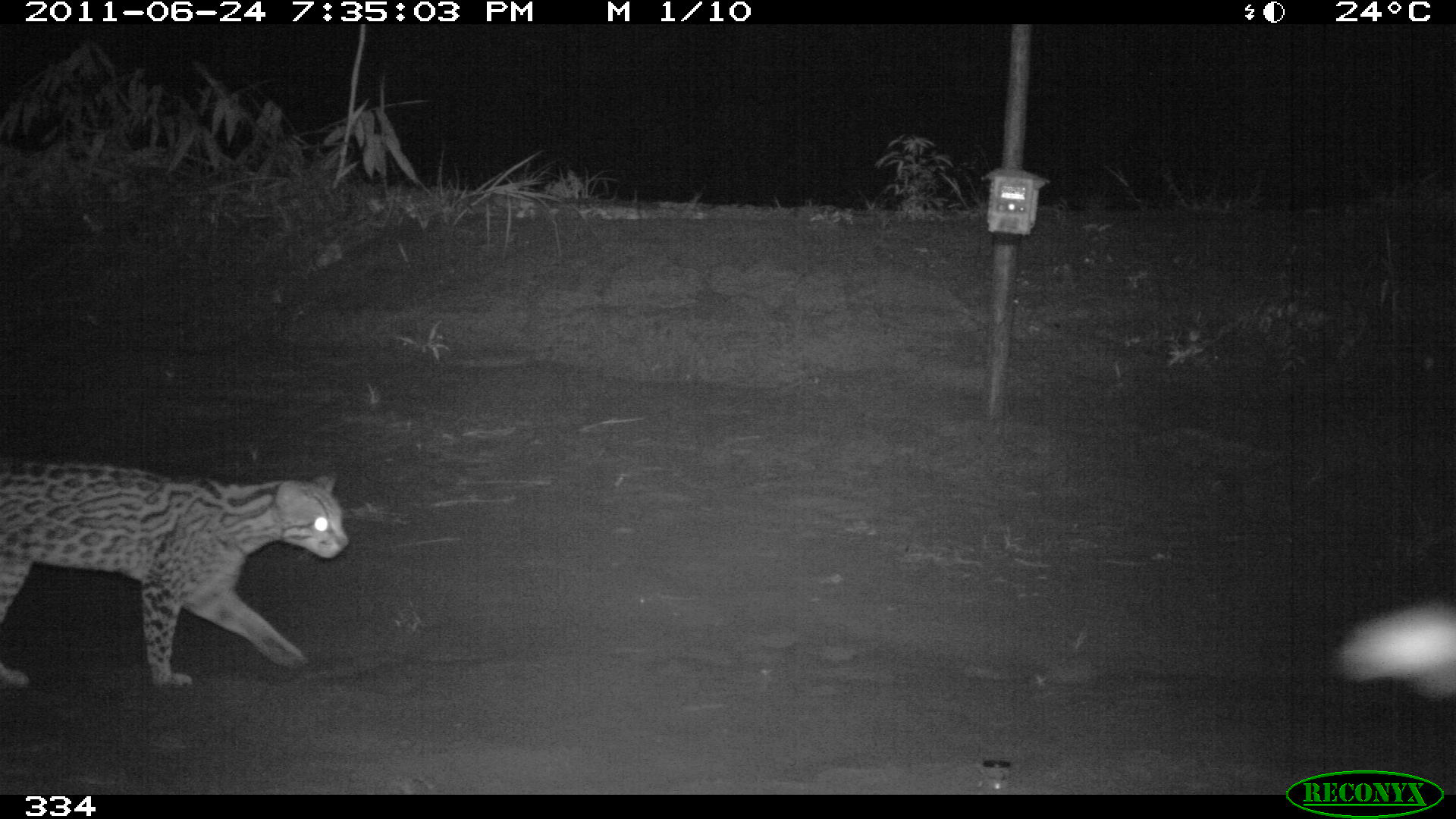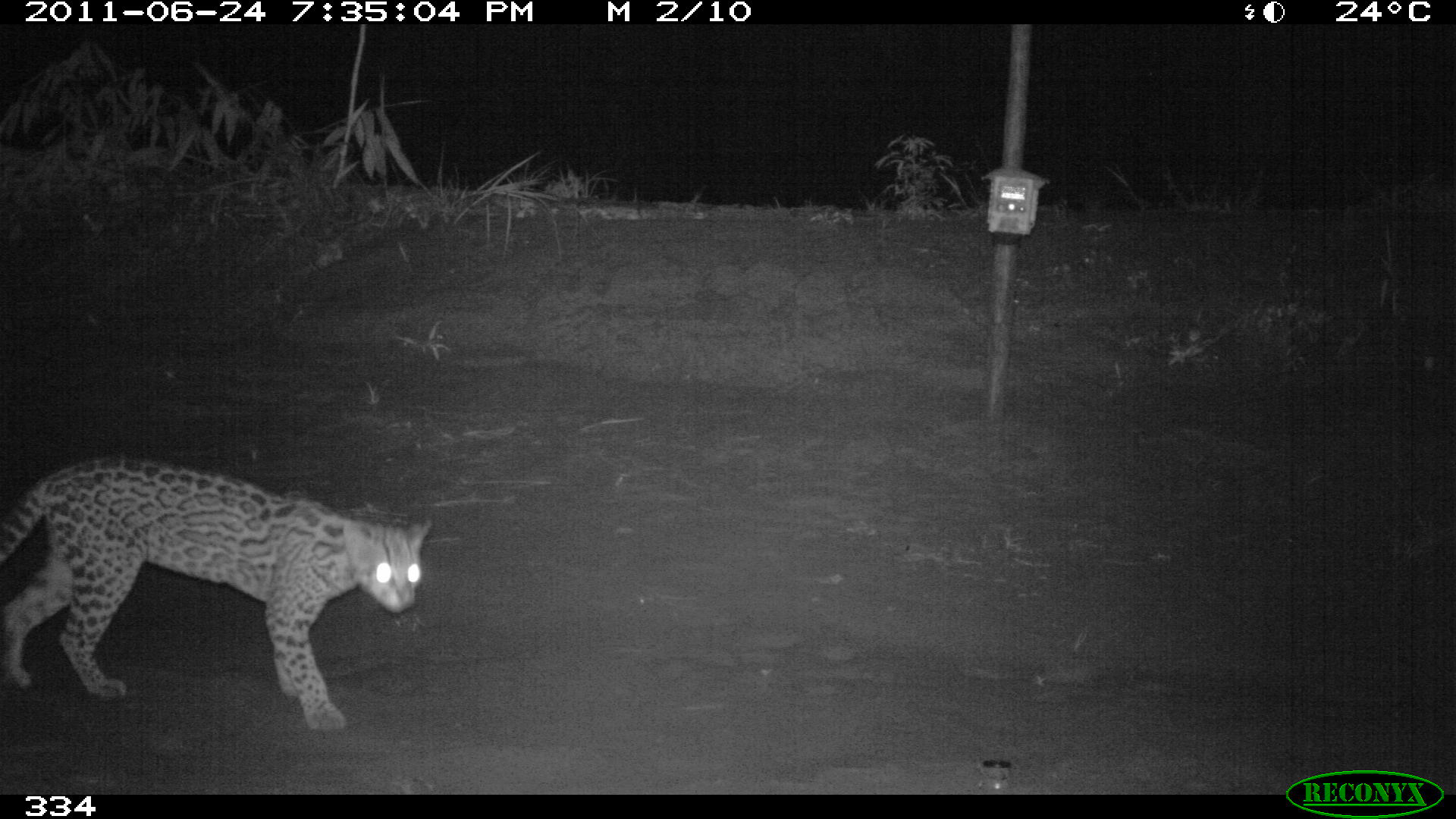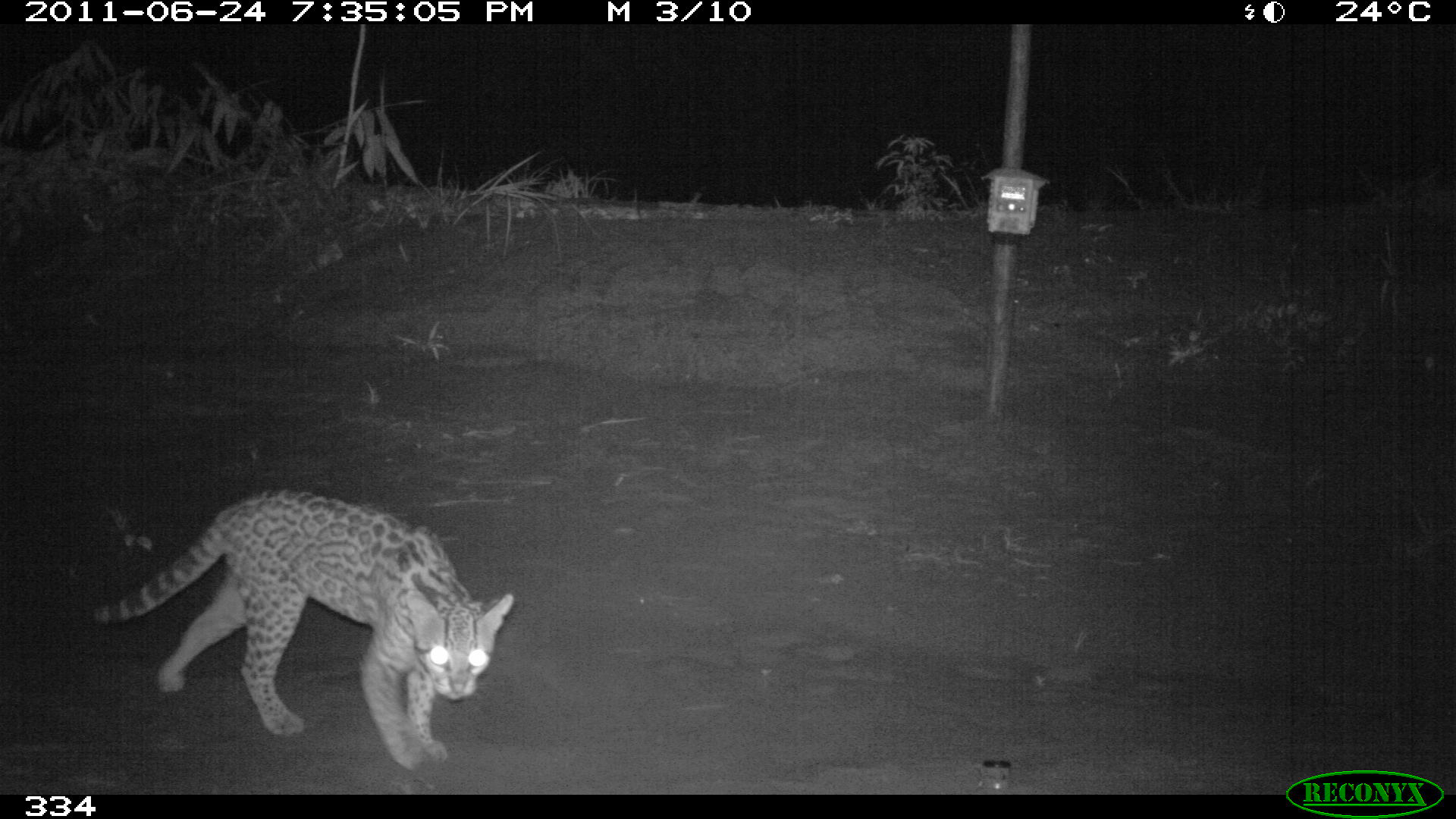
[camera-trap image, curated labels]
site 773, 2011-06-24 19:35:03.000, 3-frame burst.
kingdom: Animalia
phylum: Chordata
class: Mammalia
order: Carnivora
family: Felidae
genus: Leopardus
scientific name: Leopardus pardalis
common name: ocelot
Leopardus pardalis (ocelot).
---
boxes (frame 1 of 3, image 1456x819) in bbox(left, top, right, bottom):
leopardus pardalis: bbox(0, 458, 347, 694)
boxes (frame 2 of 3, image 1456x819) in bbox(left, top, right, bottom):
leopardus pardalis: bbox(2, 452, 428, 729)